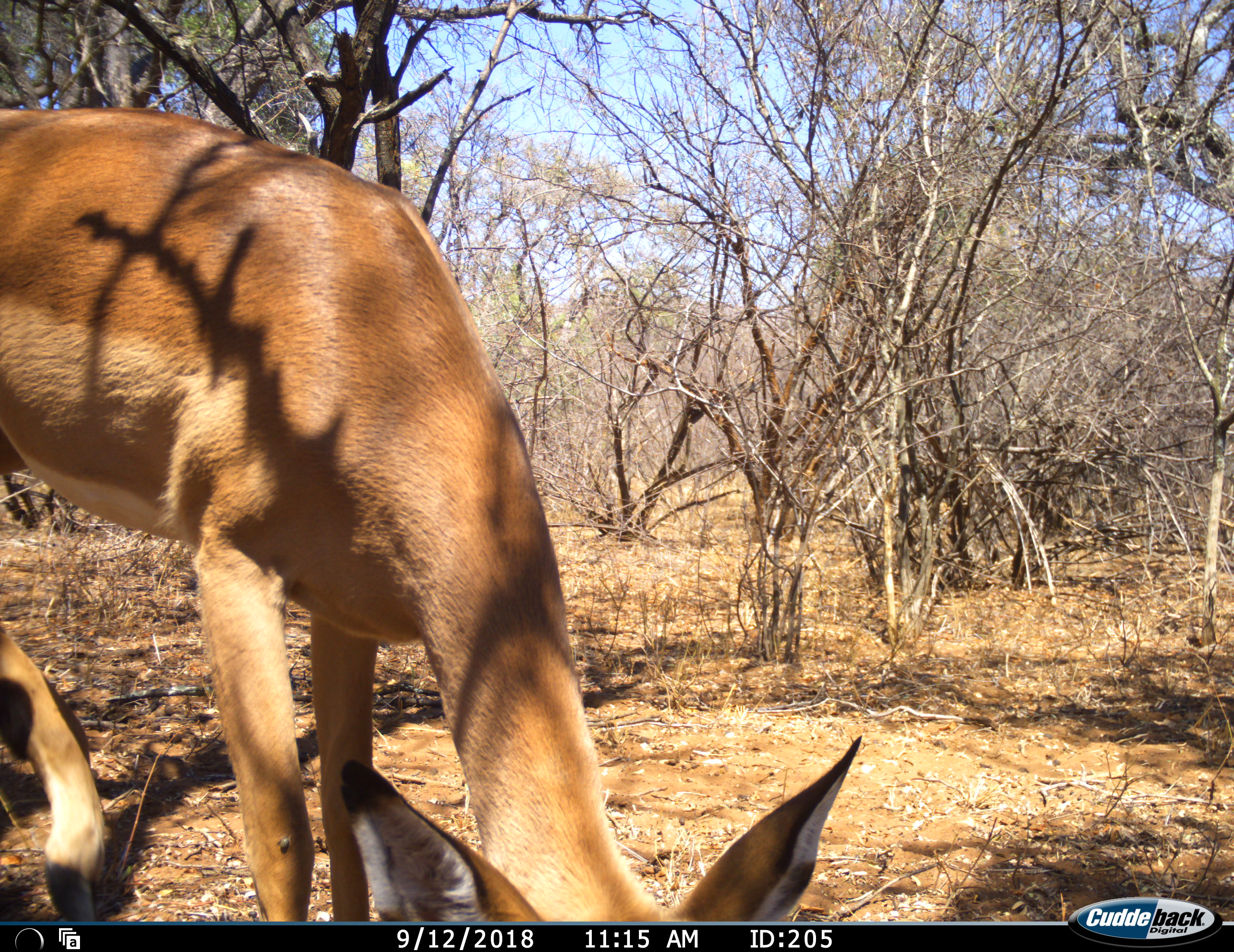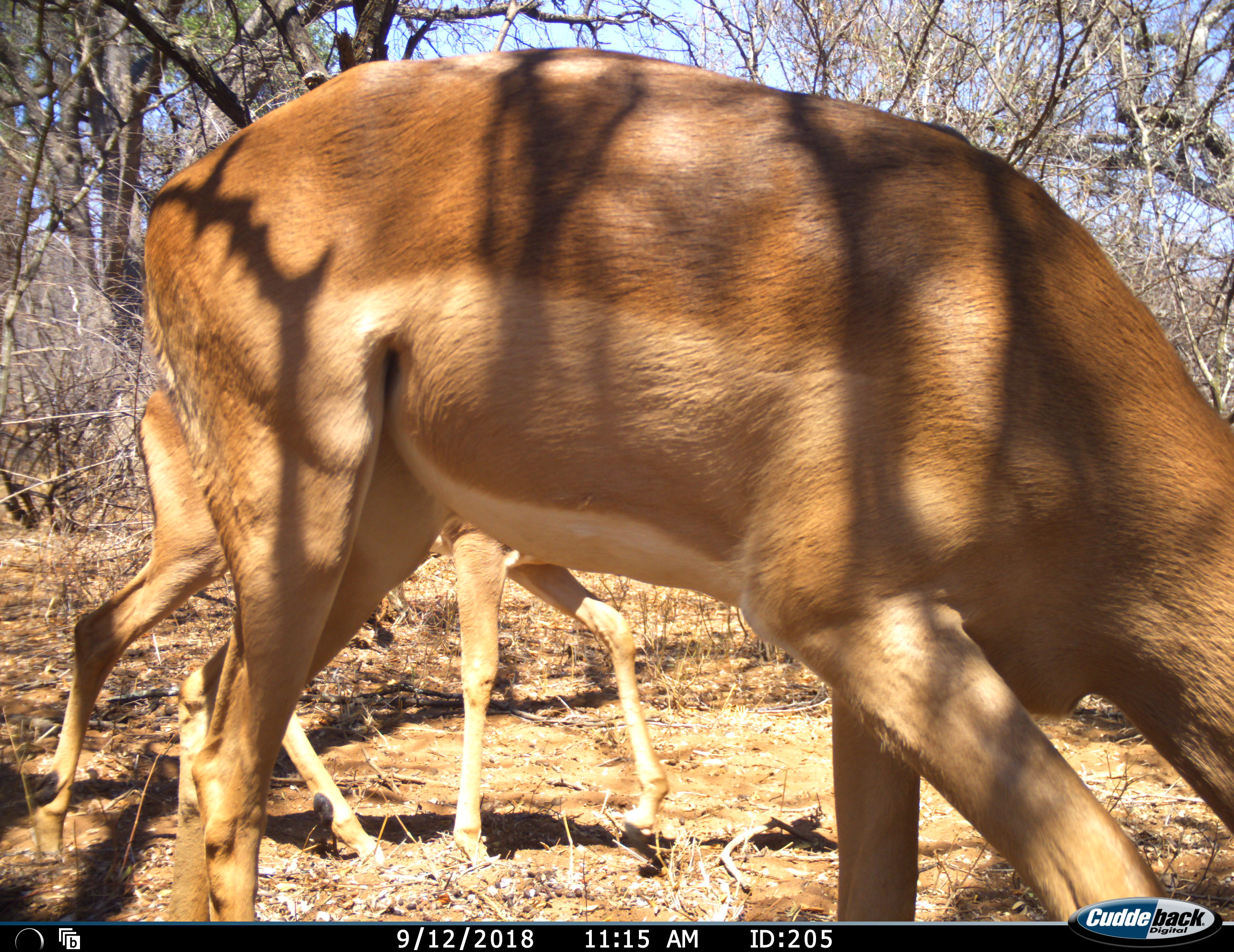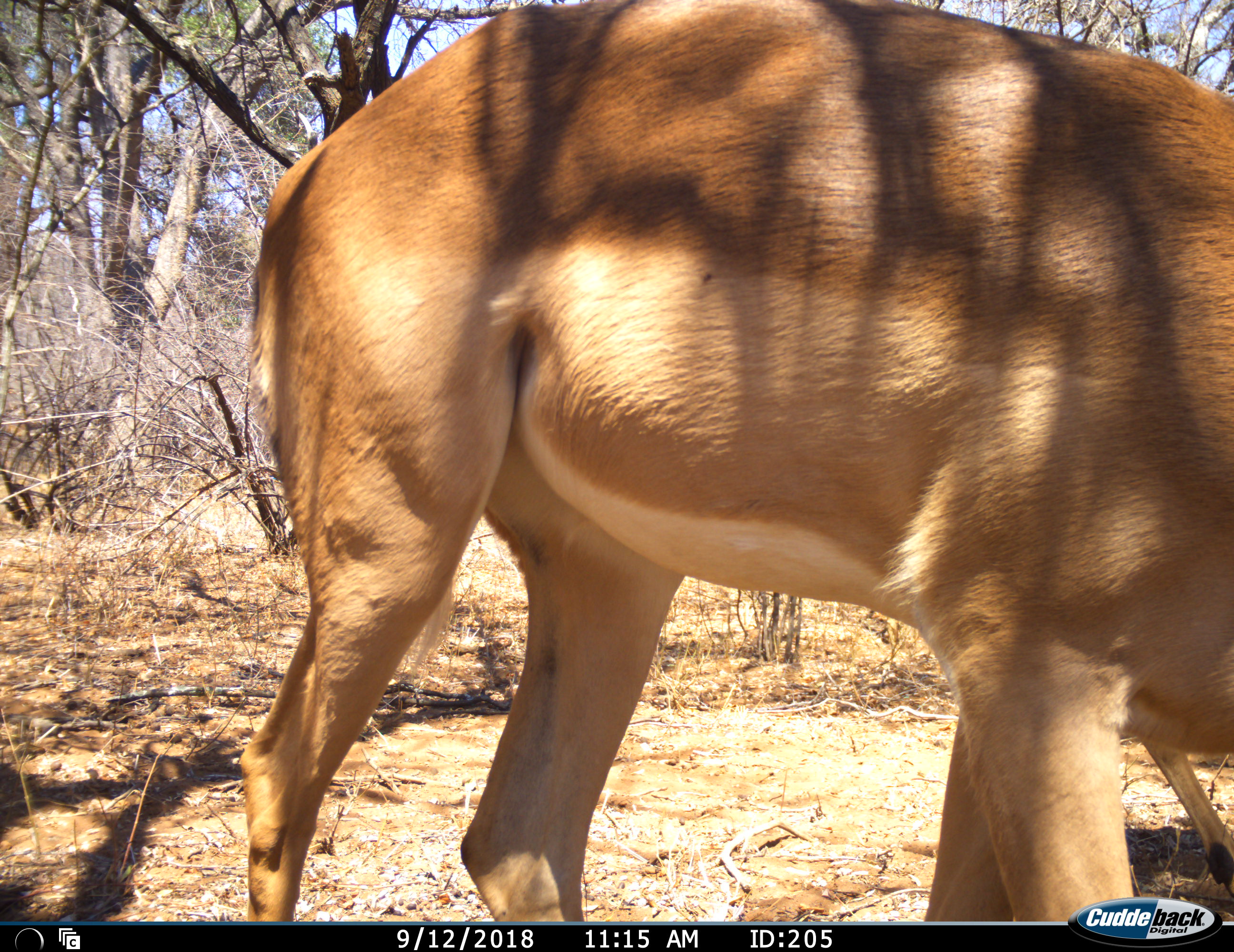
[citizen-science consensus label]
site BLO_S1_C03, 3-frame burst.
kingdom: Animalia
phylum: Chordata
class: Mammalia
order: Artiodactyla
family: Bovidae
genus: Aepyceros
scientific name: Aepyceros melampus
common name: impala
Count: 2.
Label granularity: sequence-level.